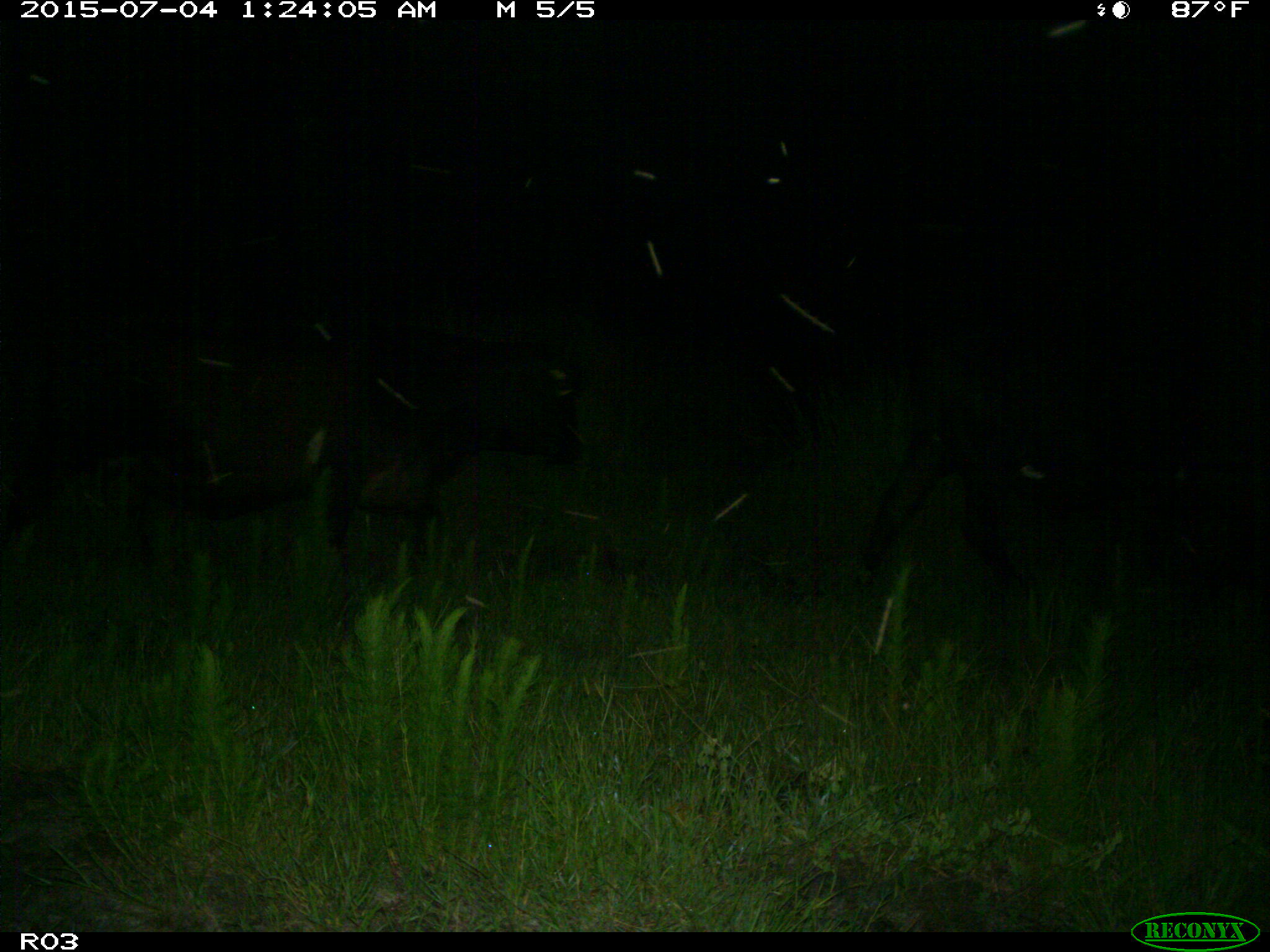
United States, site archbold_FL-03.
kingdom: Animalia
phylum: Chordata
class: Mammalia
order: Artiodactyla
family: Bovidae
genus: Bos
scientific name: Bos taurus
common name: domestic cow